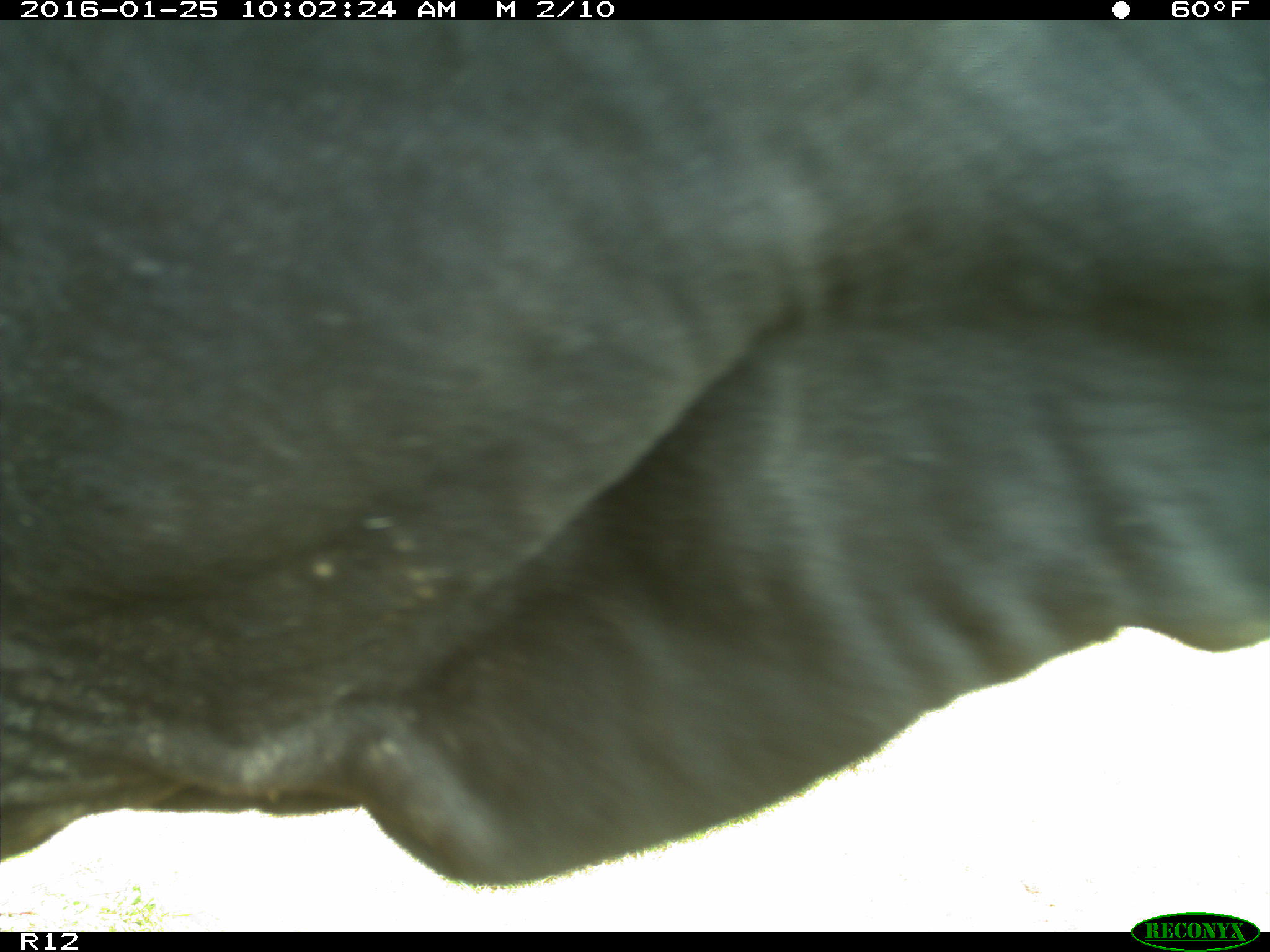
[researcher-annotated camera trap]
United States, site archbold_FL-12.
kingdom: Animalia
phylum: Chordata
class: Mammalia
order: Artiodactyla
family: Bovidae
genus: Bos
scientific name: Bos taurus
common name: domestic cow